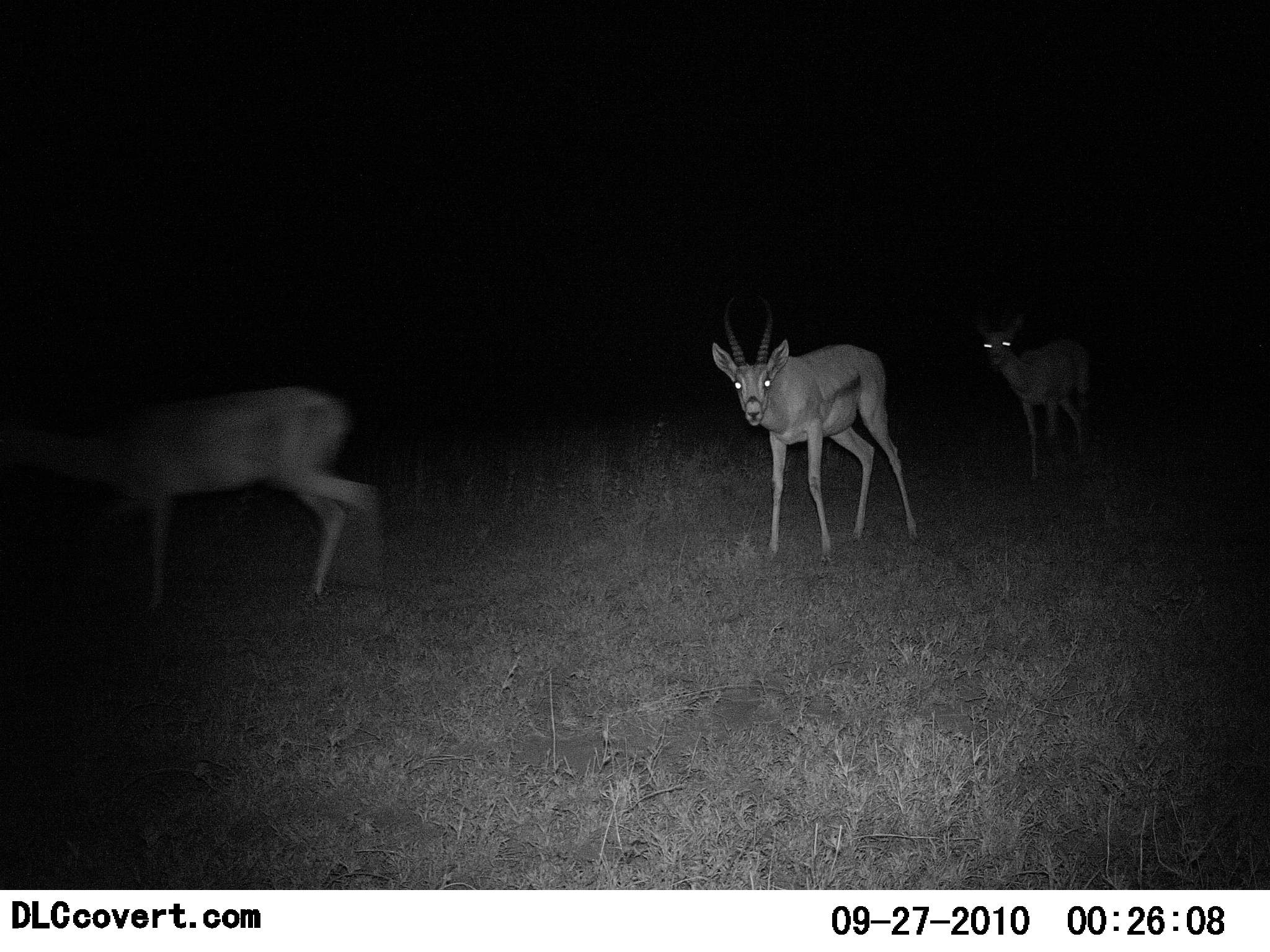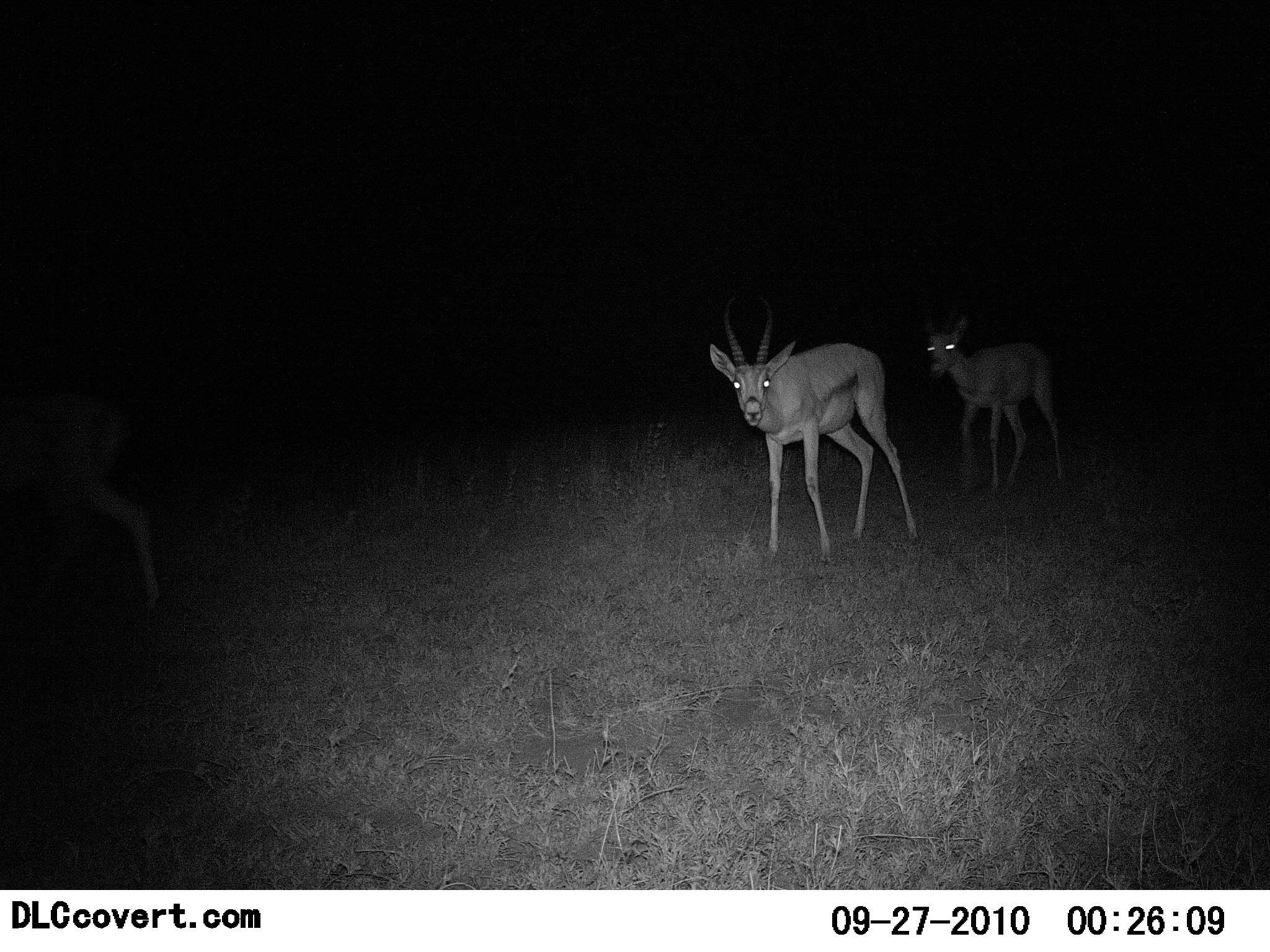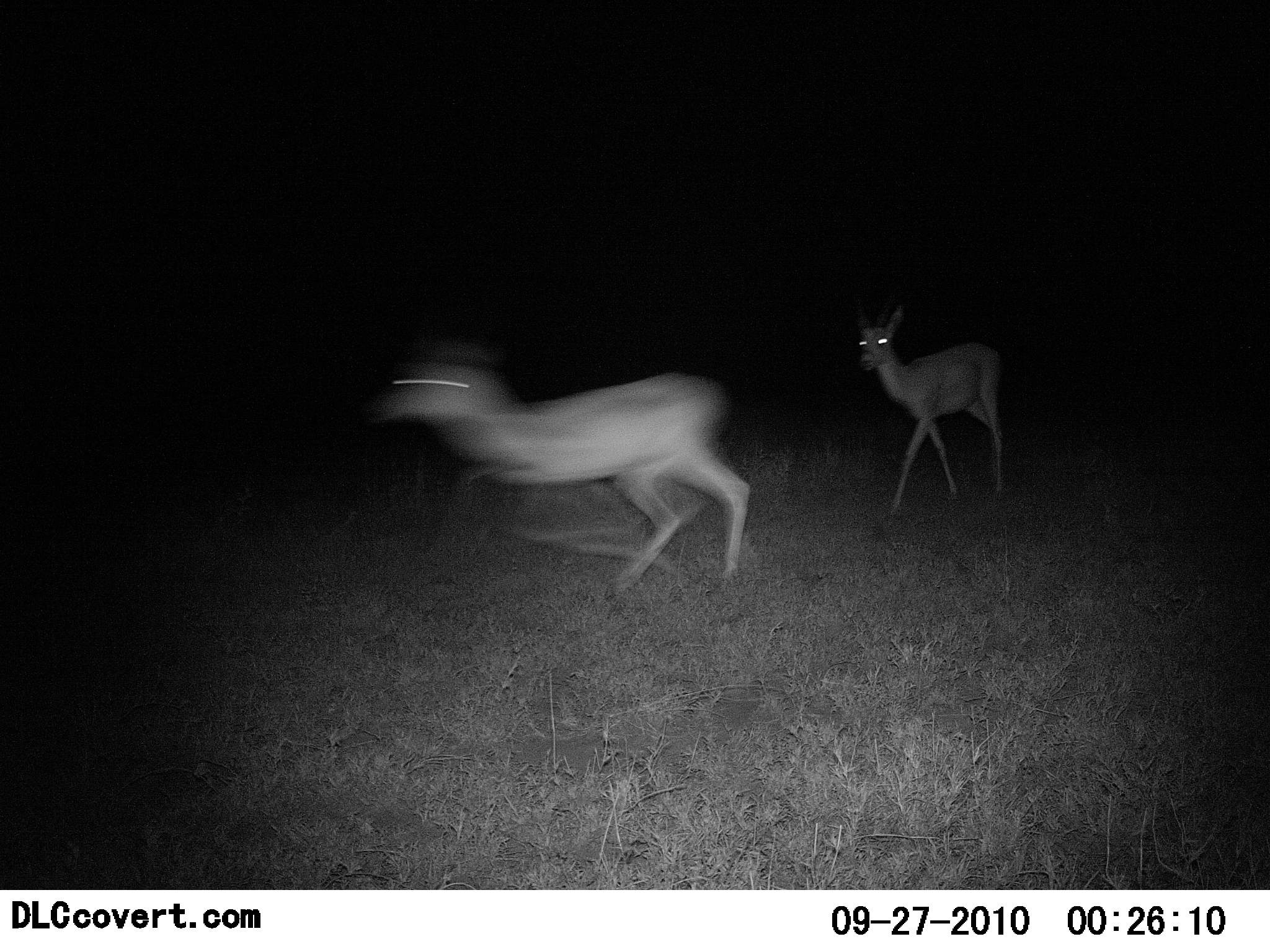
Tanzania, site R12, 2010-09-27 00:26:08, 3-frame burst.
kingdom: Animalia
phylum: Chordata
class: Mammalia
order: Artiodactyla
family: Bovidae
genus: Nanger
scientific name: Nanger granti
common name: grant's gazelle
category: gazellegrants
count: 3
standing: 9%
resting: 0%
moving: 91%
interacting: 0%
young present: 0%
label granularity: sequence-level